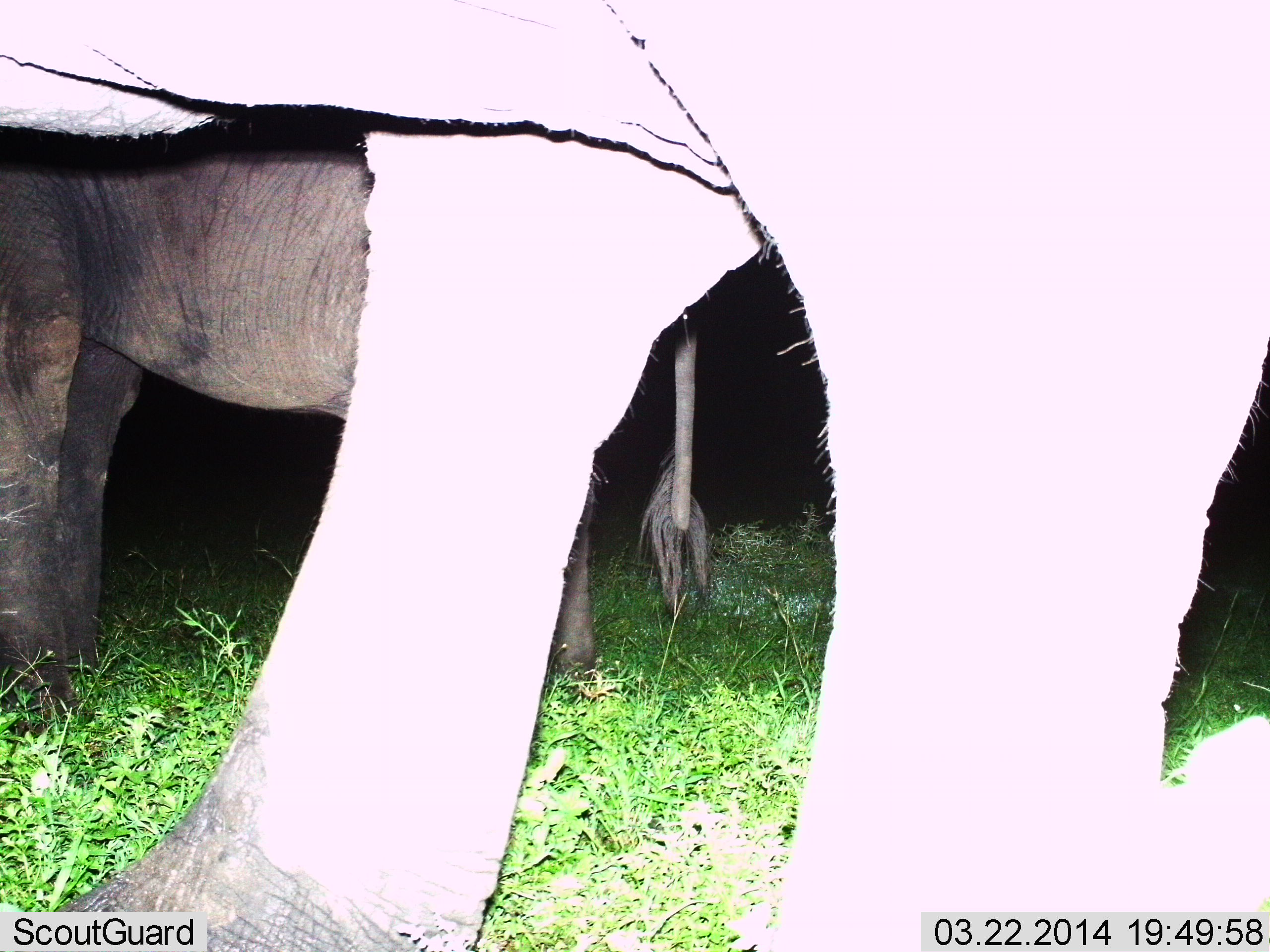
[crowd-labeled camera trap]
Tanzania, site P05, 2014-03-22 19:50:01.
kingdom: Animalia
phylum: Chordata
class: Mammalia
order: Proboscidea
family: Elephantidae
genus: Loxodonta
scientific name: Loxodonta africana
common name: african bush elephant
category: elephant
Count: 2.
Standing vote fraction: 90%.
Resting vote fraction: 0%.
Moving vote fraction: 10%.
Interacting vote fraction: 0%.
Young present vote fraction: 10%.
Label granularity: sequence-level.